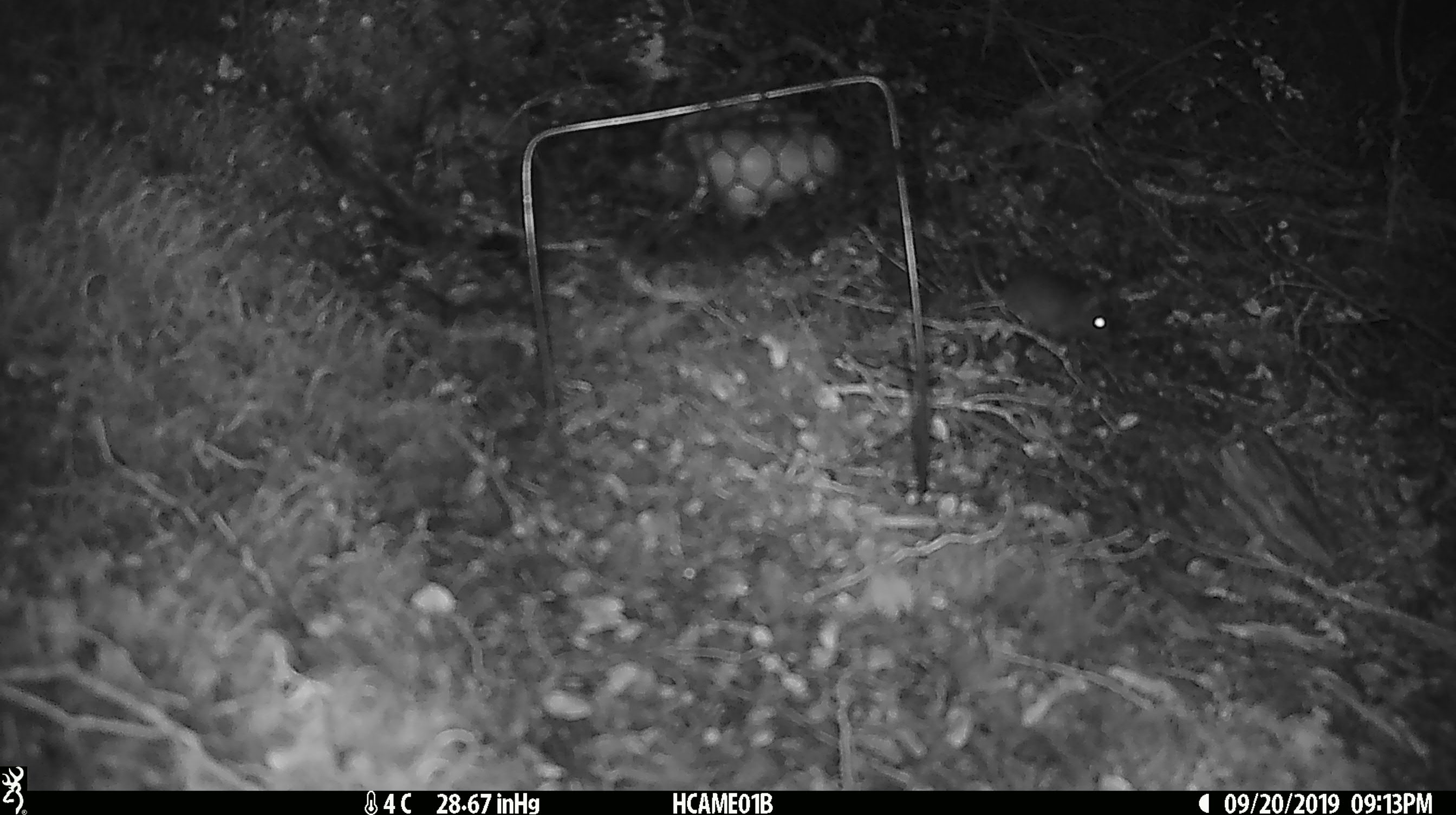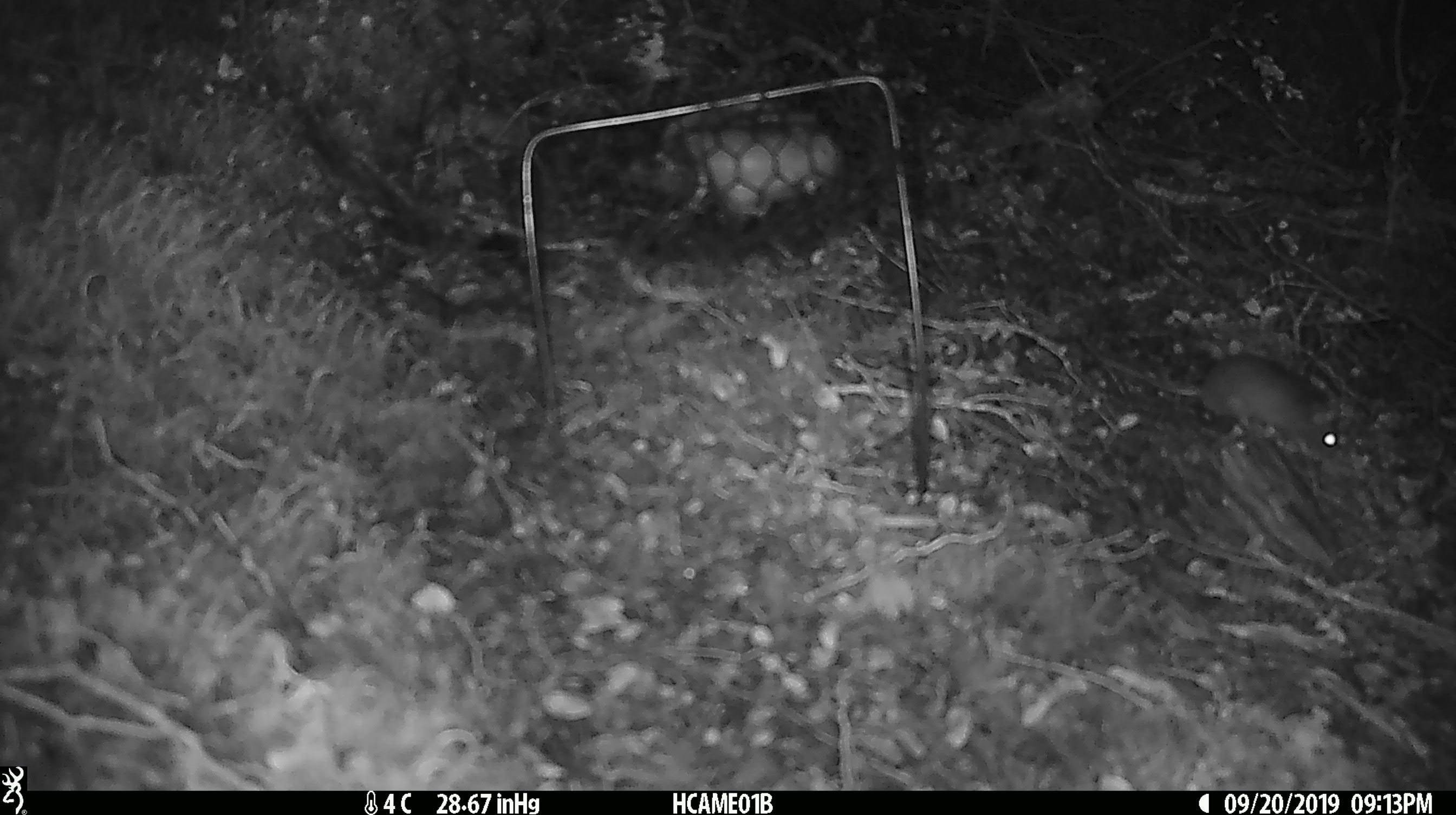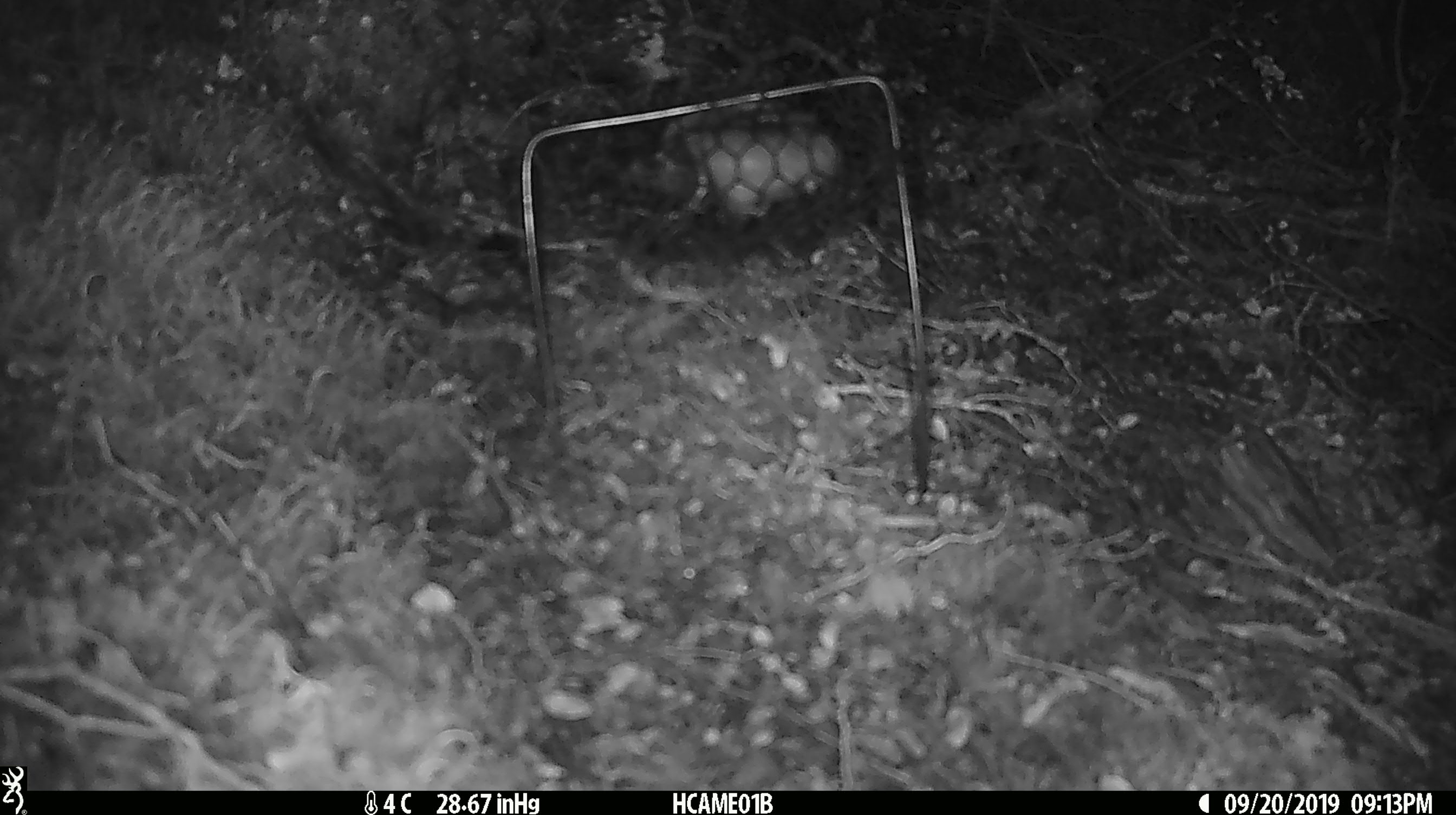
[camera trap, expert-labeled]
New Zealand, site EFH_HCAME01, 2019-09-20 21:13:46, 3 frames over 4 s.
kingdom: Animalia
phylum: Chordata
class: Mammalia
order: Rodentia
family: Muridae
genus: Mus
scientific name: Mus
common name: mouse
Mouse (Mus).